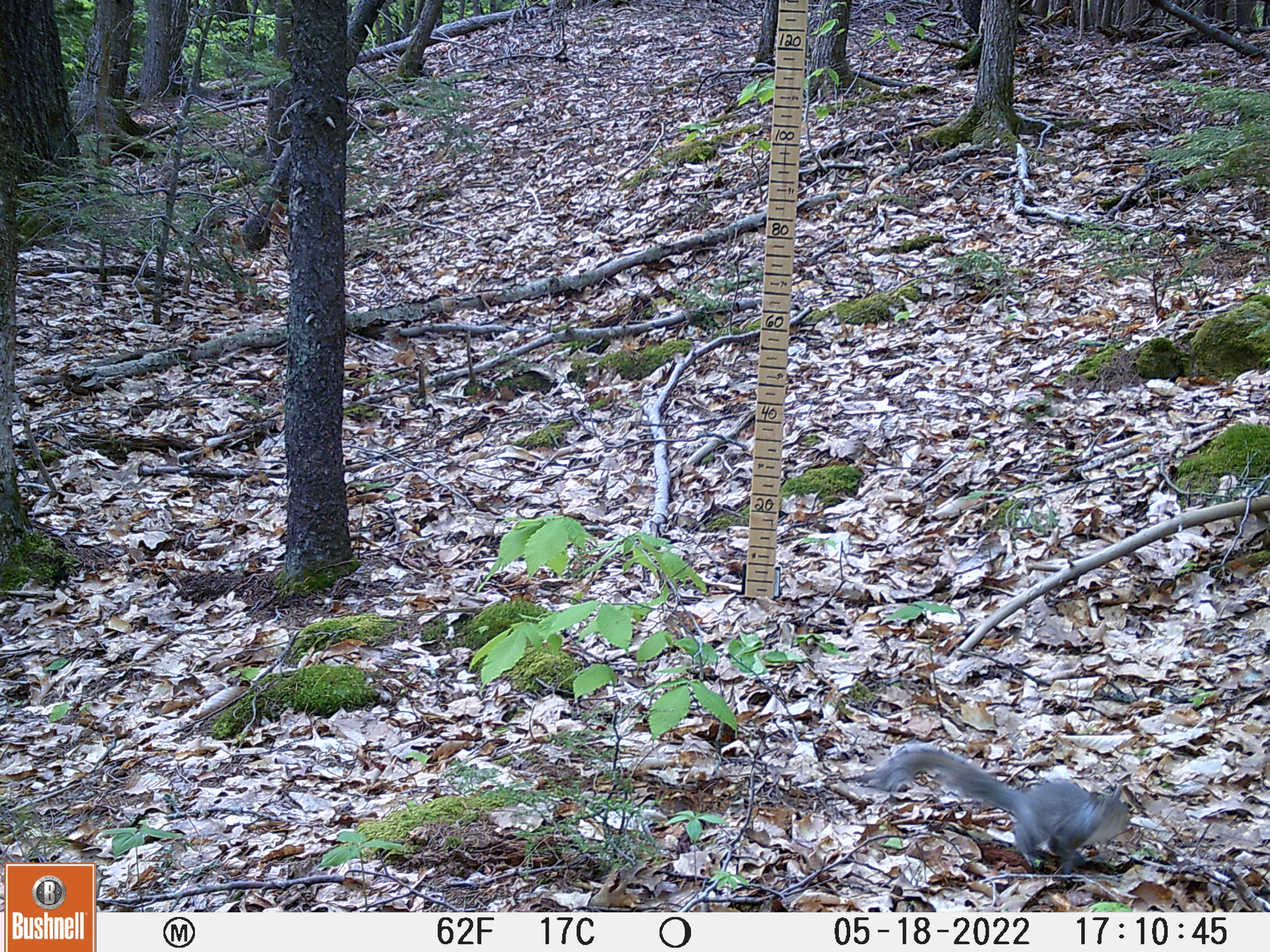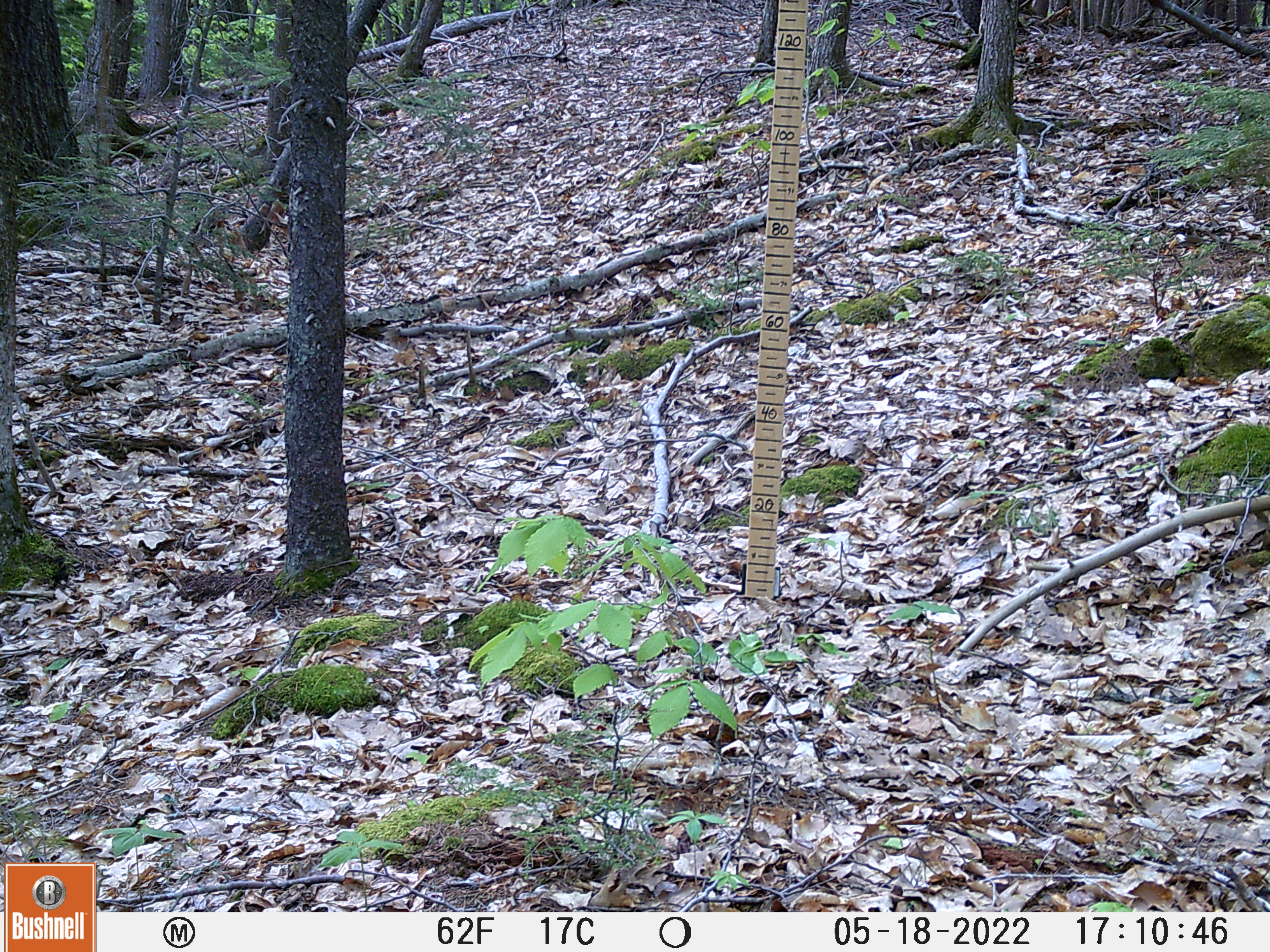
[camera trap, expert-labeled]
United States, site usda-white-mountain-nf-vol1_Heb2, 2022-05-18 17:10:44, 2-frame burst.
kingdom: Animalia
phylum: Chordata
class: Mammalia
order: Rodentia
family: Sciuridae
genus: Sciurus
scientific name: Sciurus carolinensis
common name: gray squirrel